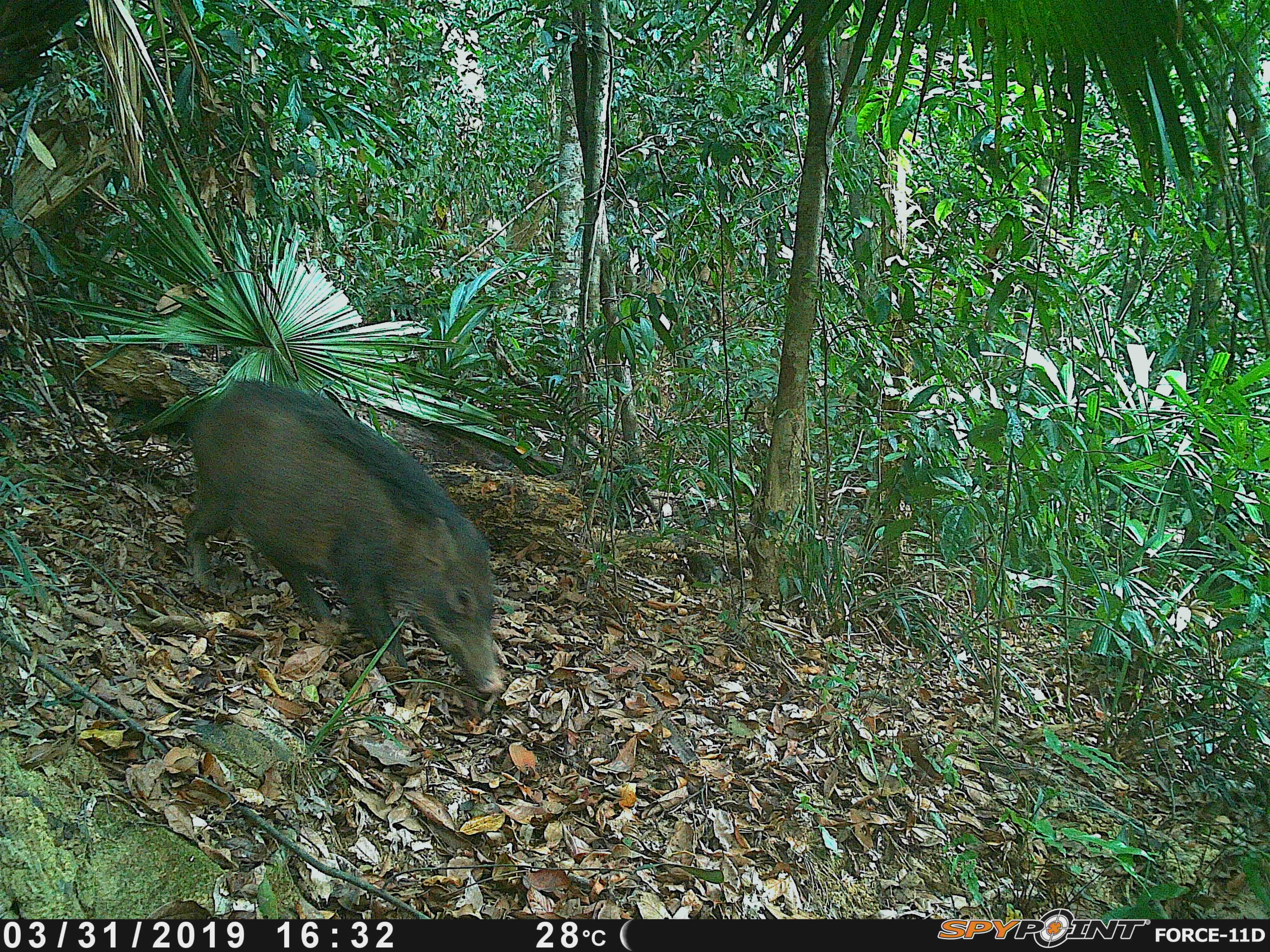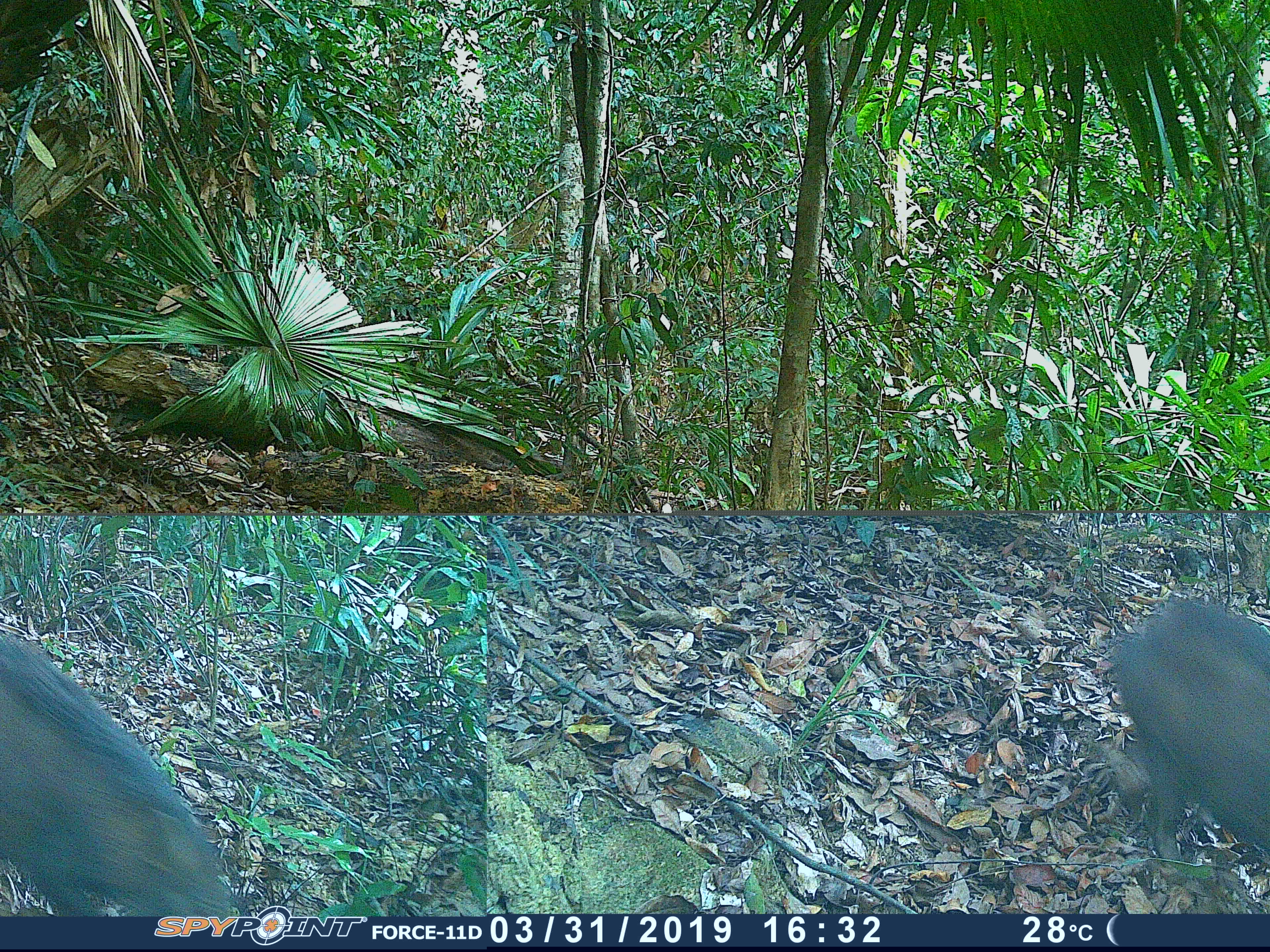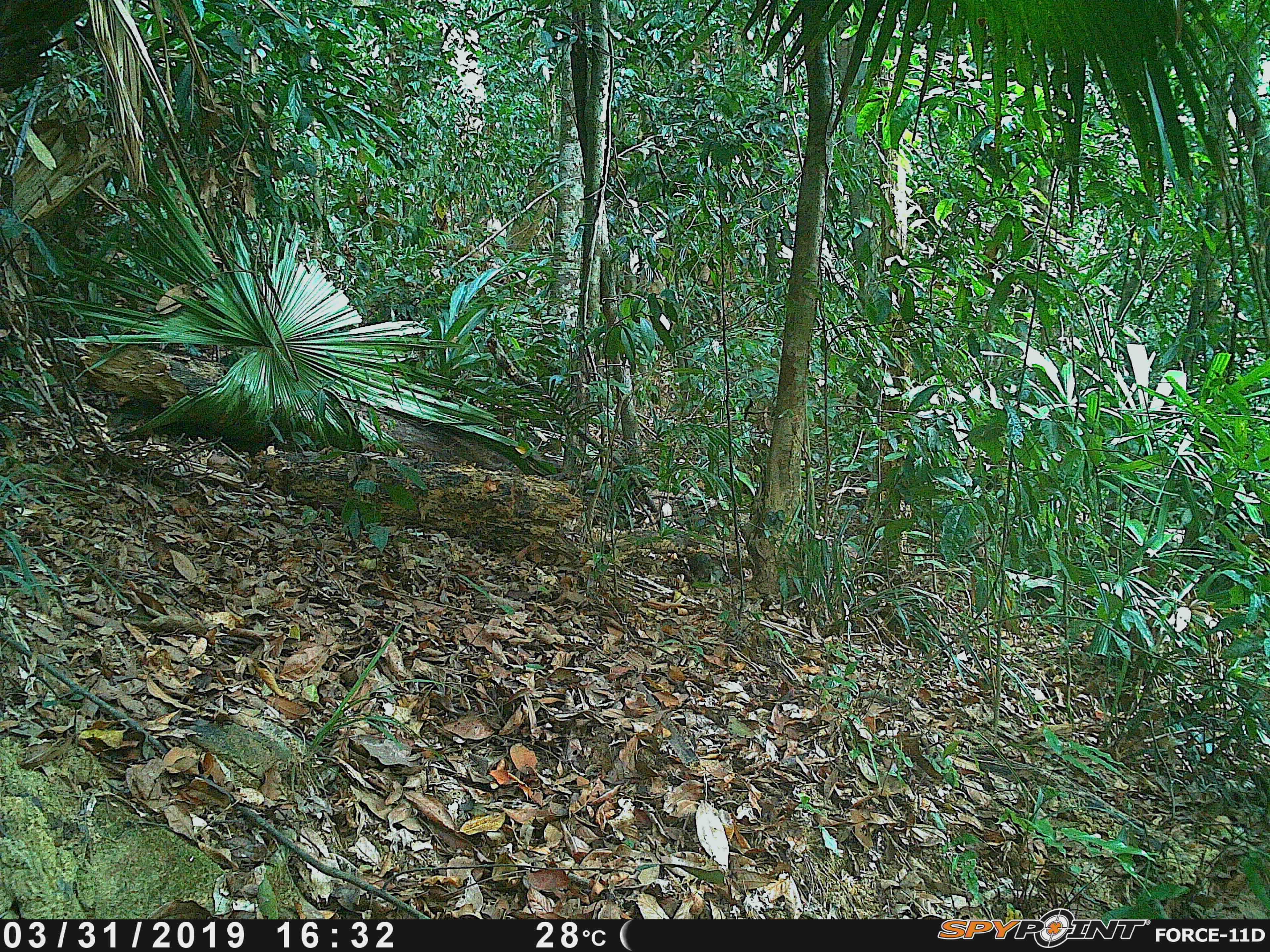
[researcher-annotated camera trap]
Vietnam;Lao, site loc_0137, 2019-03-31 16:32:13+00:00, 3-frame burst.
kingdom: Animalia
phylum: Chordata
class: Mammalia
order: Artiodactyla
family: Suidae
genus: Sus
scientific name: Sus scrofa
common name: eurasian wild pig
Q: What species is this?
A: Eurasian wild pig (Sus scrofa).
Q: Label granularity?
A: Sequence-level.